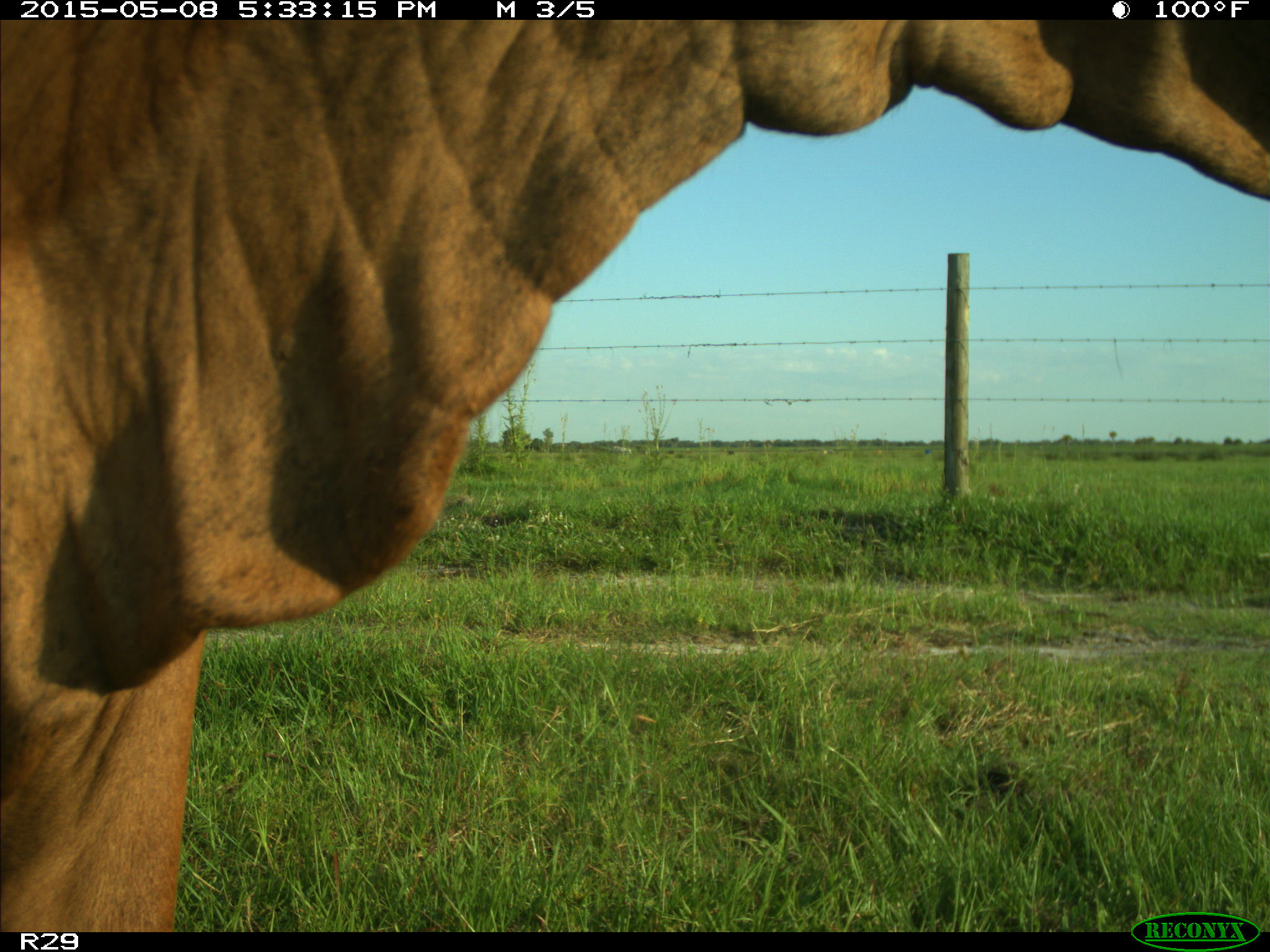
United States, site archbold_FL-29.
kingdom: Animalia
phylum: Chordata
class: Mammalia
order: Artiodactyla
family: Bovidae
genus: Bos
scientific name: Bos taurus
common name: domestic cow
Bos taurus (domestic cow).